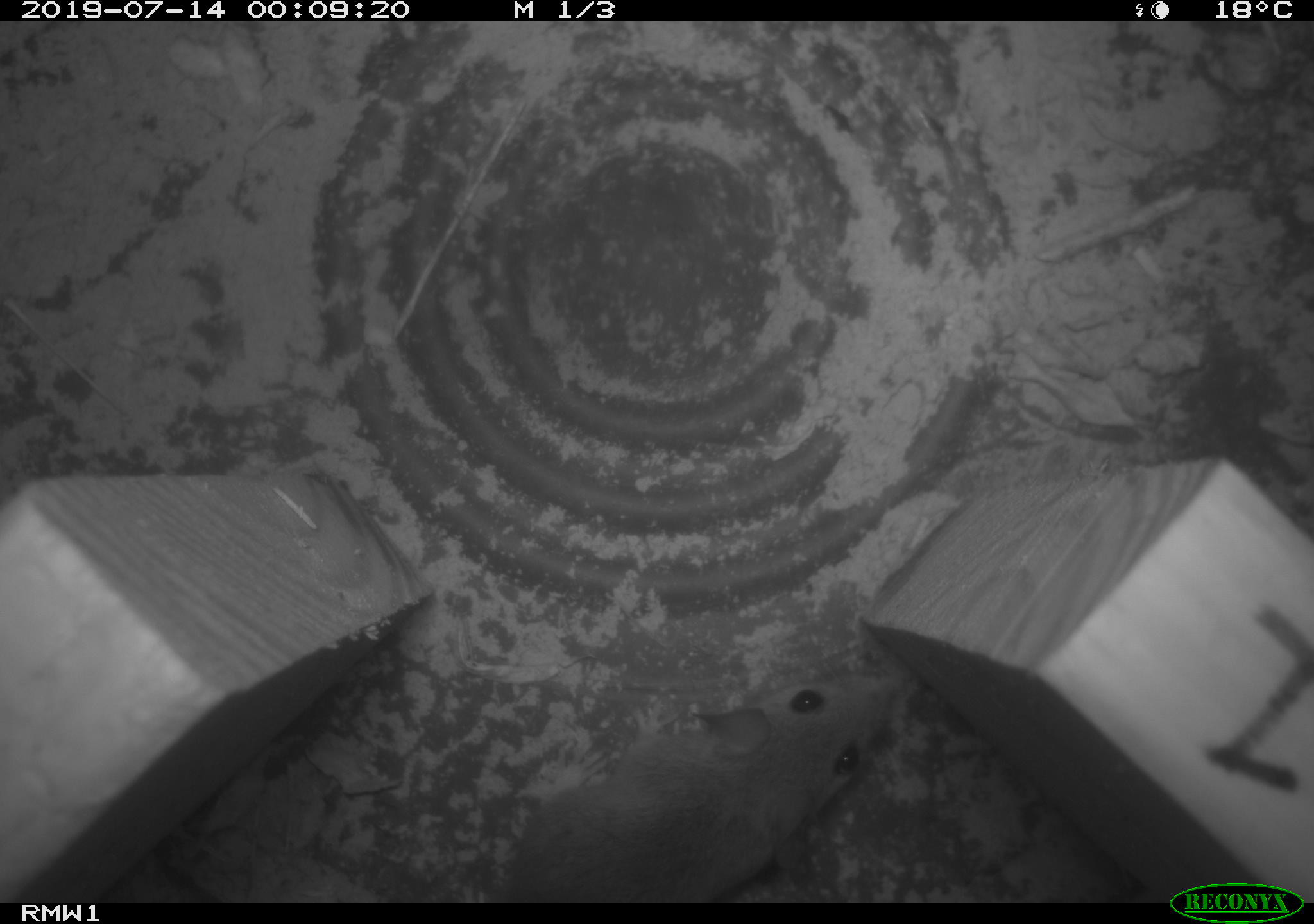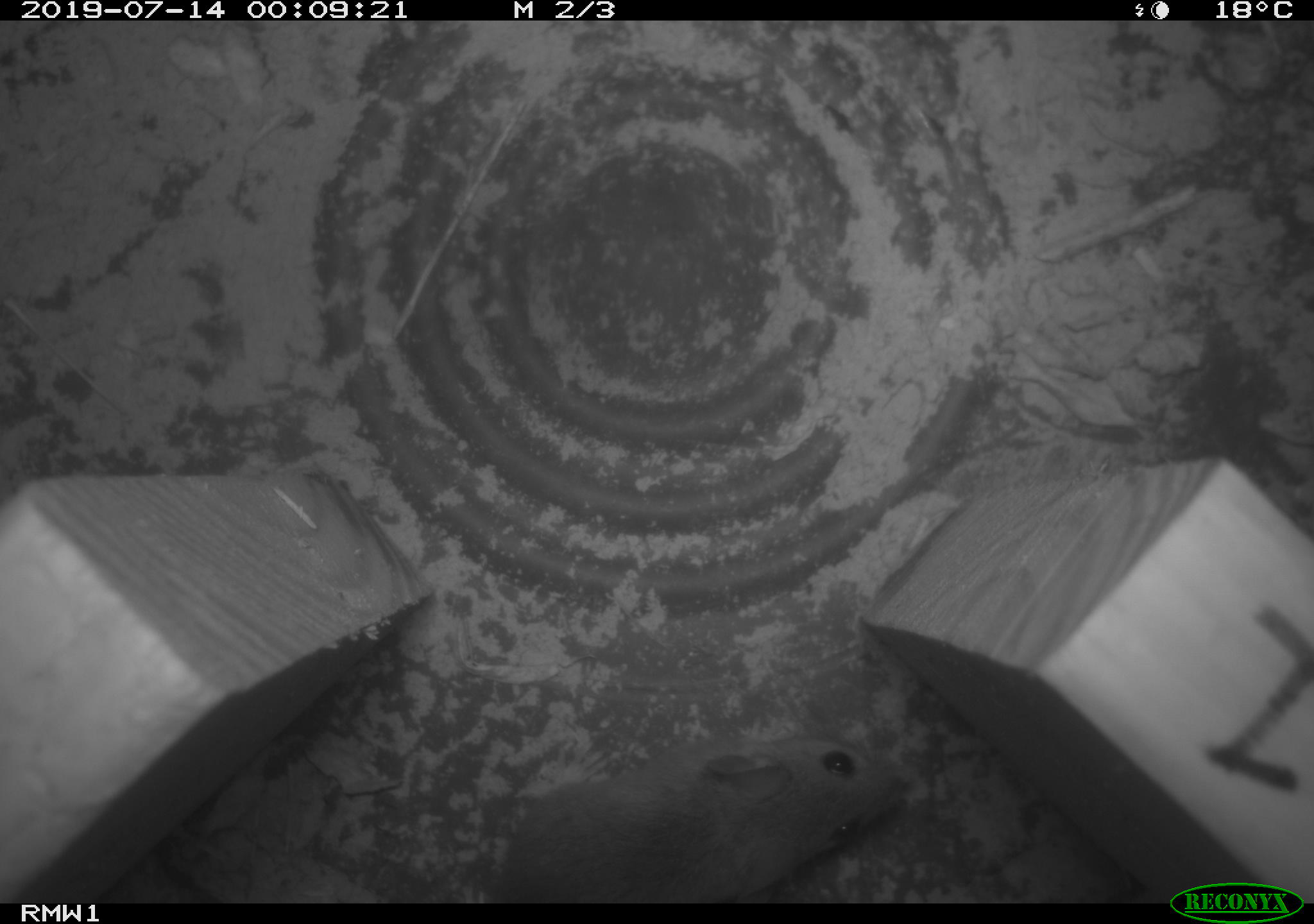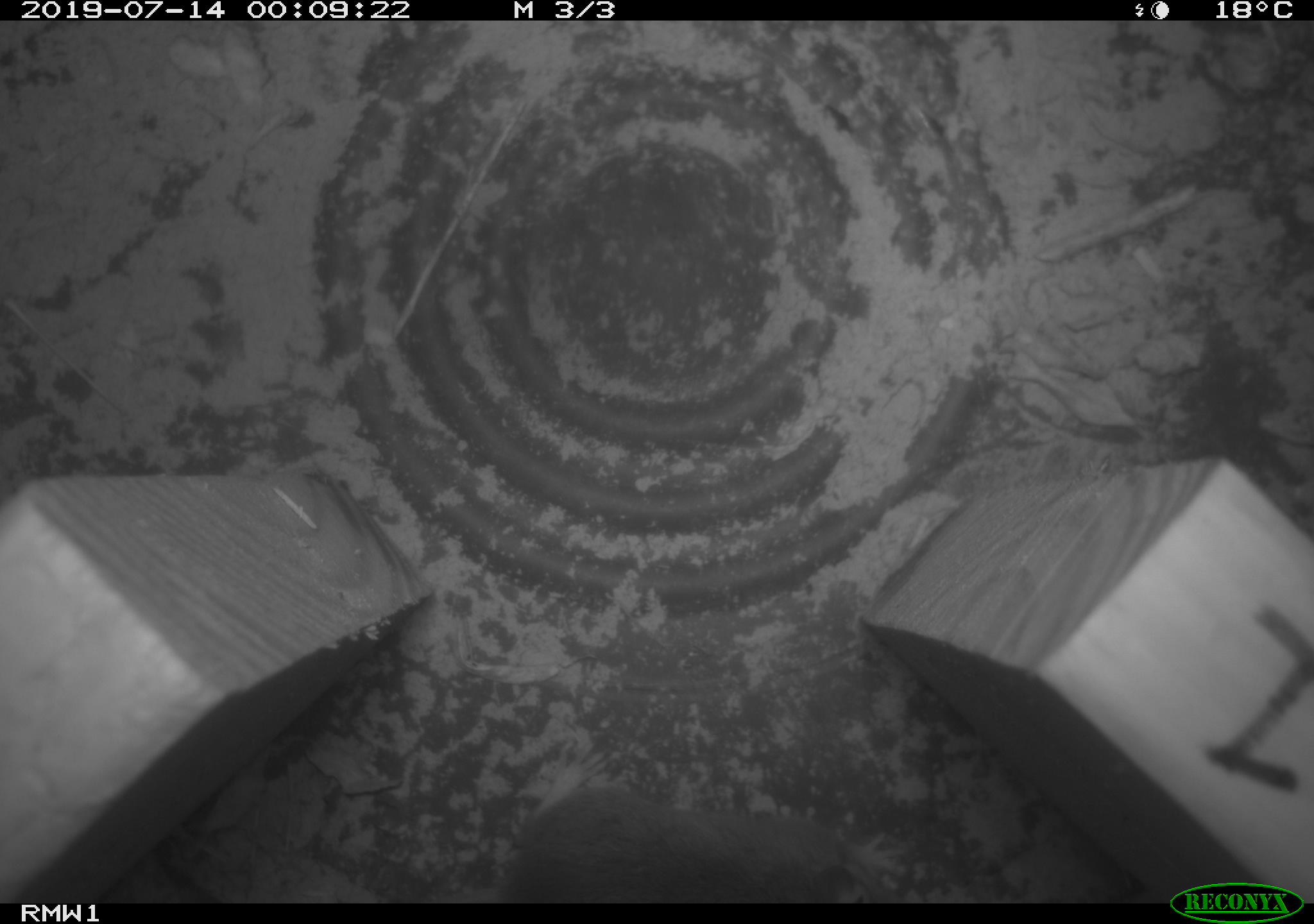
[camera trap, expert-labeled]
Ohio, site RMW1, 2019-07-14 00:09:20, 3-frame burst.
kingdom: Animalia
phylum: Chordata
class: Mammalia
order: Rodentia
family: Cricetidae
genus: Peromyscus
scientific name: Peromyscus leucopus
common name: white-footed mouse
White-footed mouse (Peromyscus leucopus).